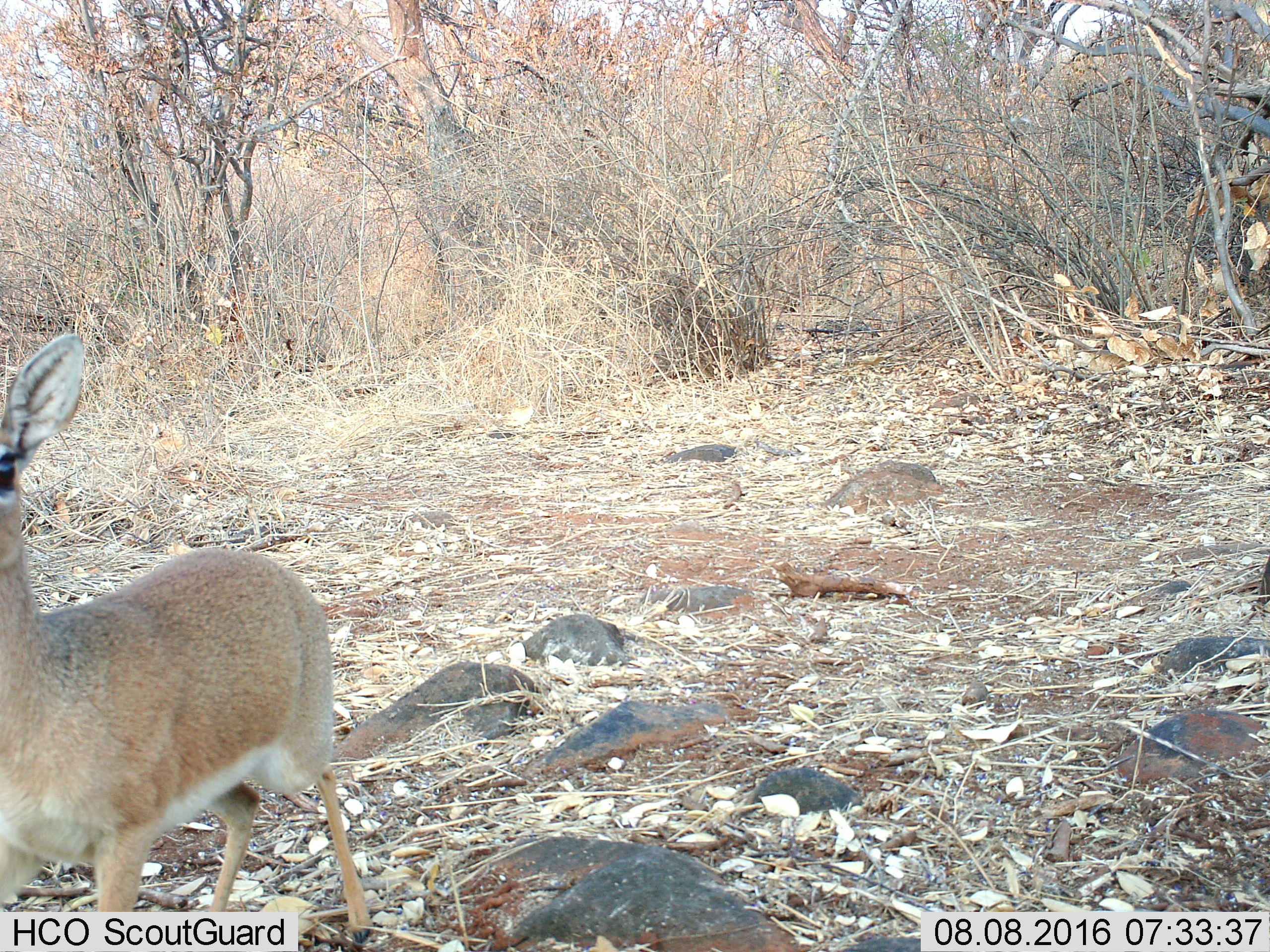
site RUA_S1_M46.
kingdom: Animalia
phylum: Chordata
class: Mammalia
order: Artiodactyla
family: Bovidae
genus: Madoqua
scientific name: Madoqua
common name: dik-dik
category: dikdik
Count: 1.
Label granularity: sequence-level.